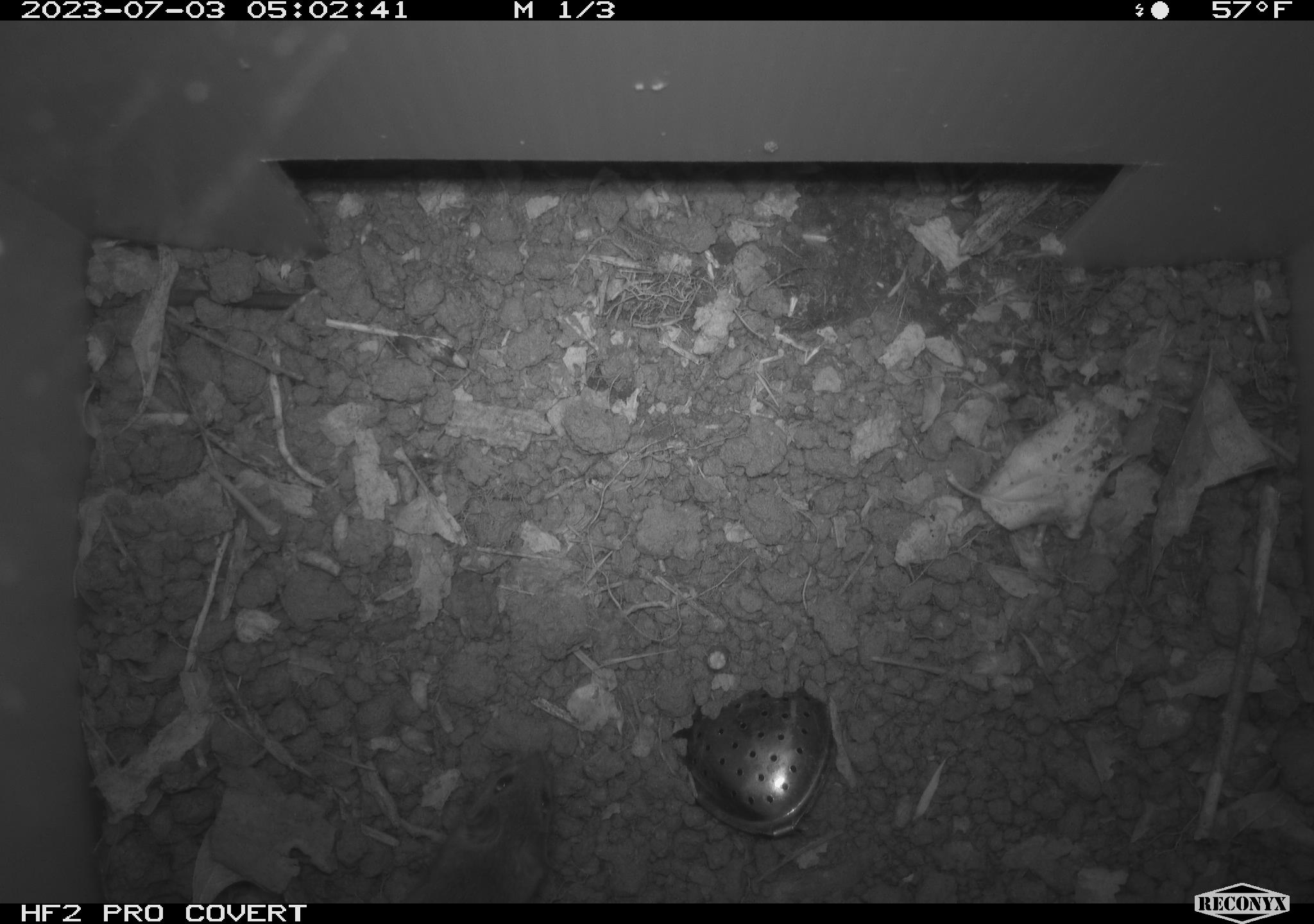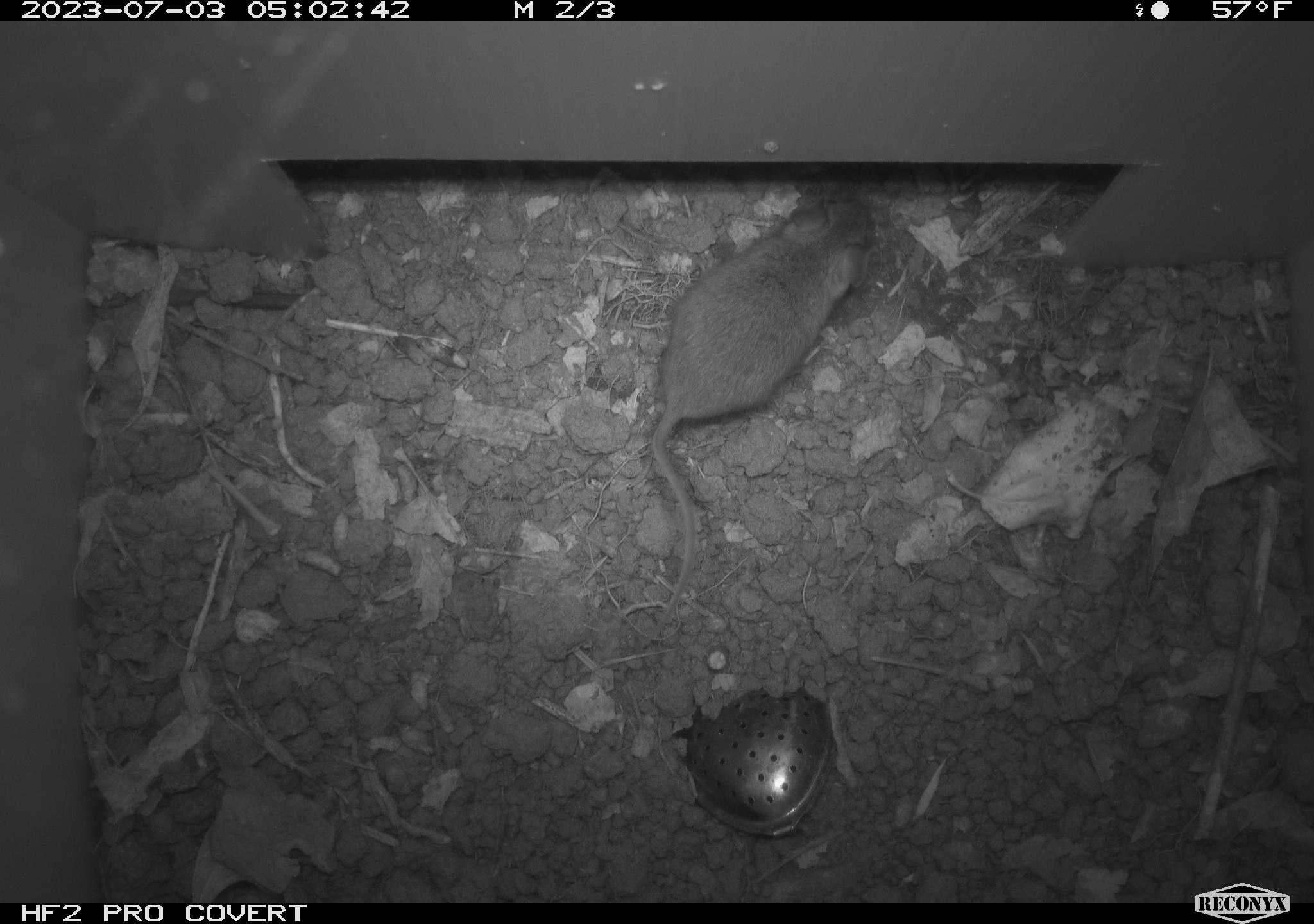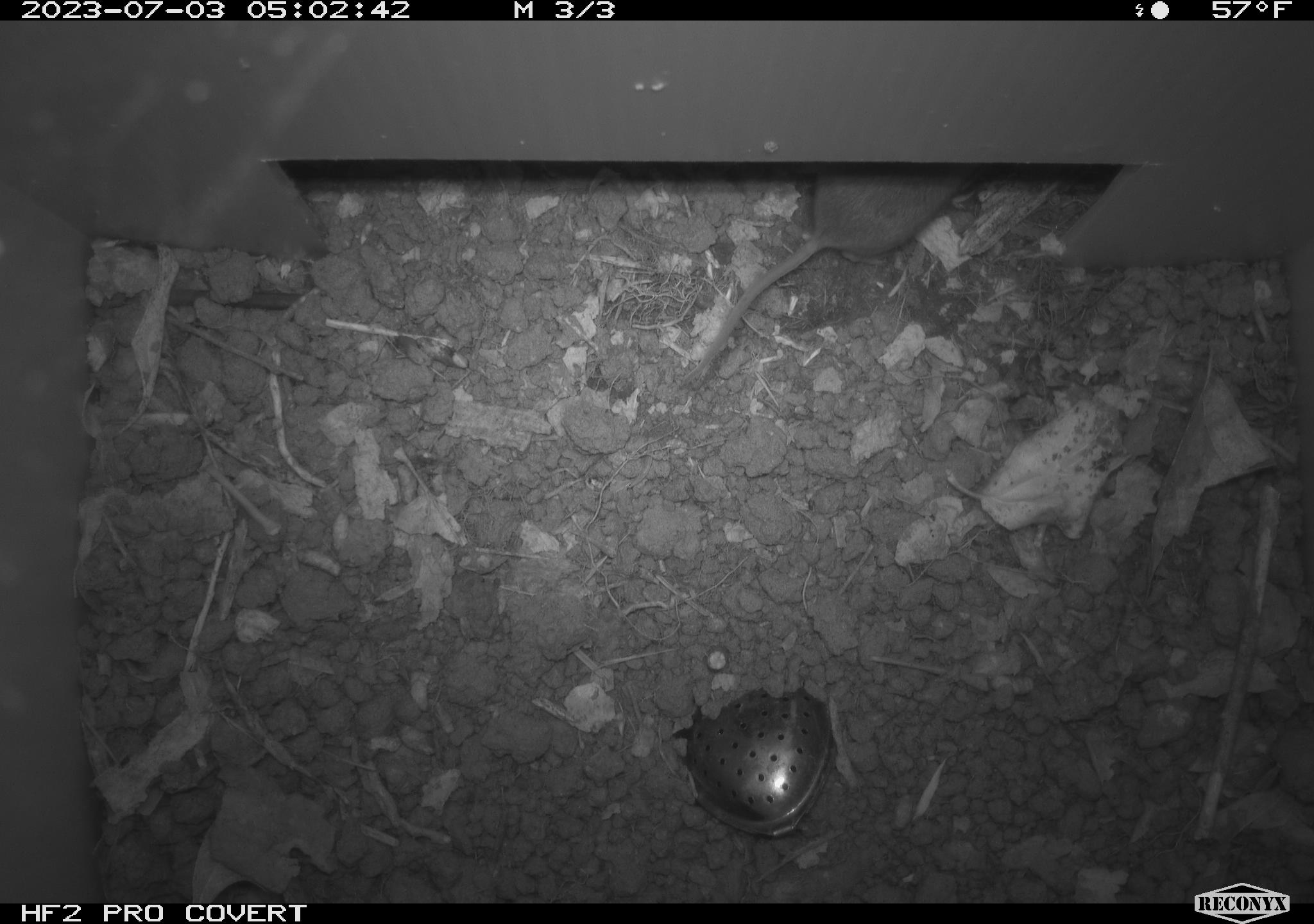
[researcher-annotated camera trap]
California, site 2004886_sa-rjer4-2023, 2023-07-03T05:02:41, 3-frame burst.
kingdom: Animalia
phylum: Chordata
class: Mammalia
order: Rodentia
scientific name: Rodentia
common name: mouse species